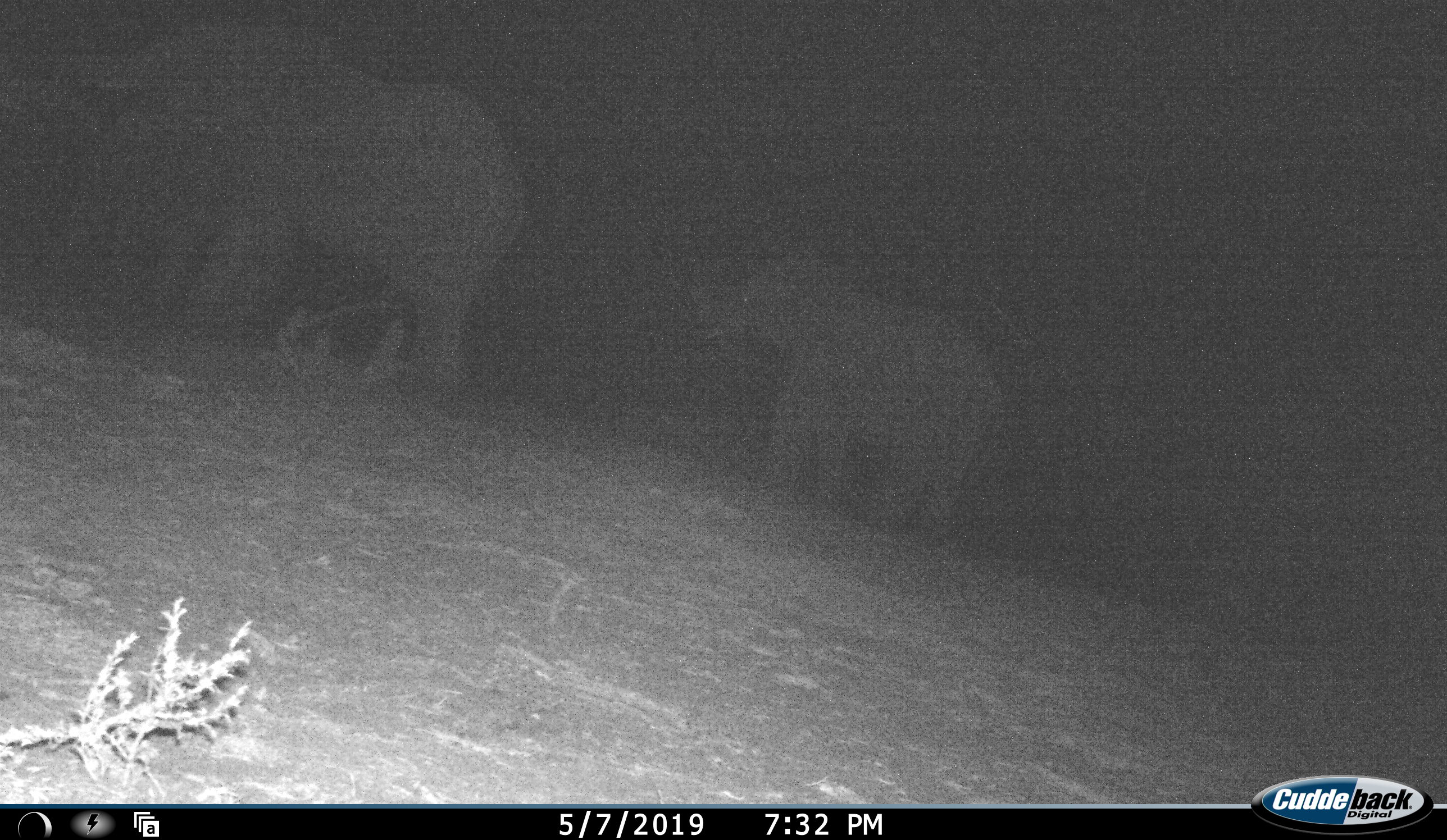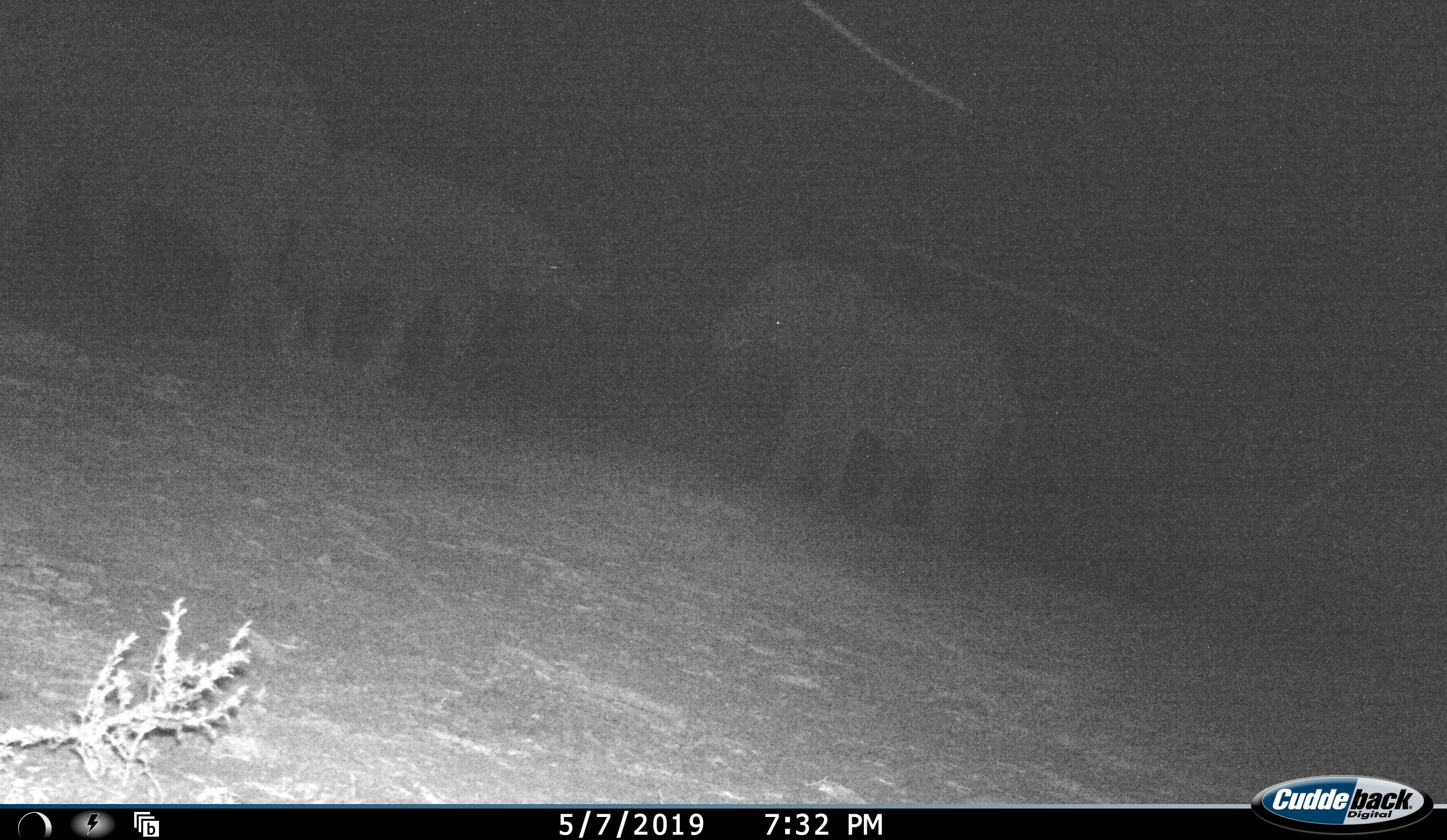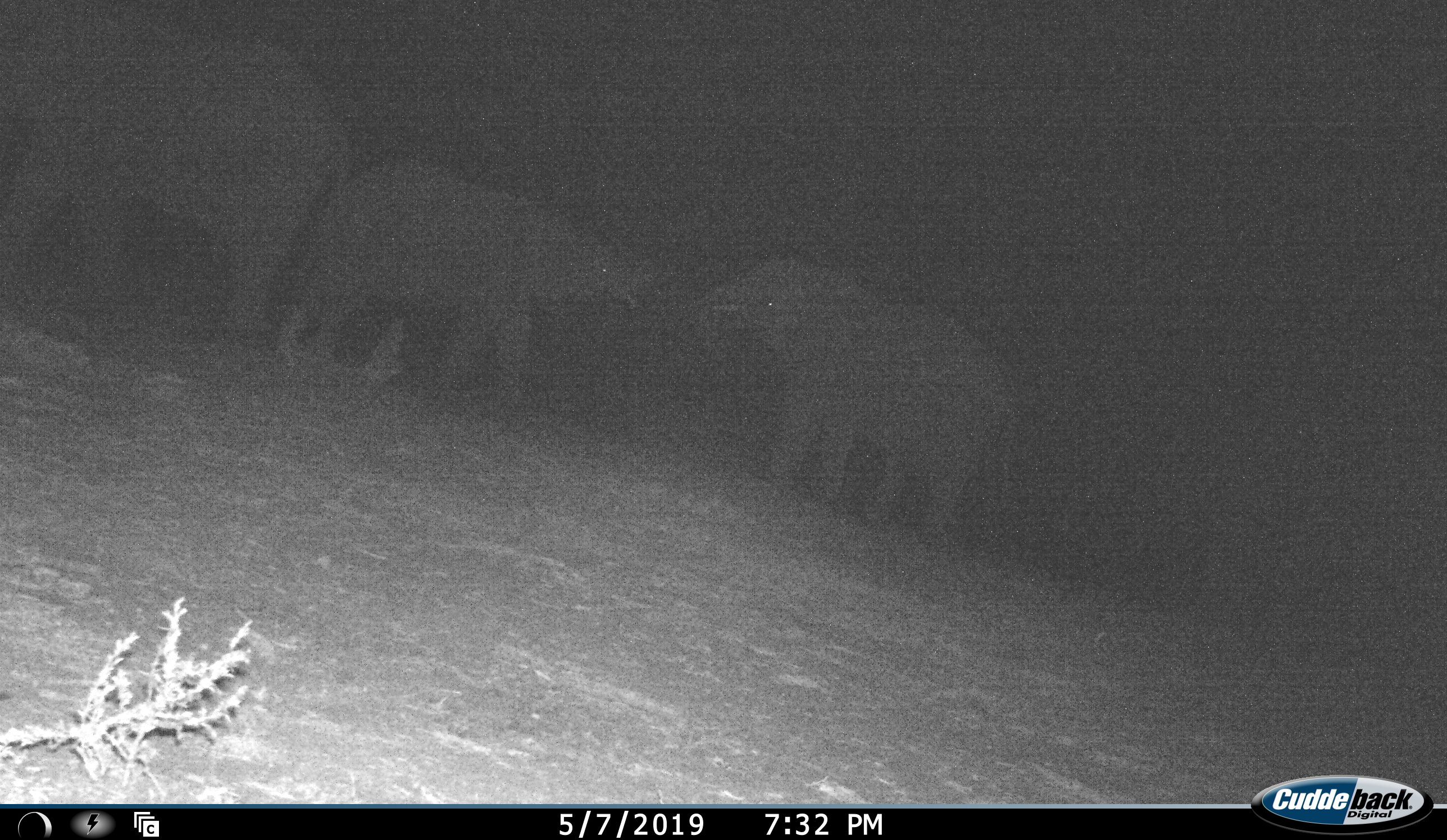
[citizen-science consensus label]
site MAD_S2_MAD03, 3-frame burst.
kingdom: Animalia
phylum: Chordata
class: Mammalia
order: Proboscidea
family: Elephantidae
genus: Loxodonta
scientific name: Loxodonta africana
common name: african bush elephant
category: elephant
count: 3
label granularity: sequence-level